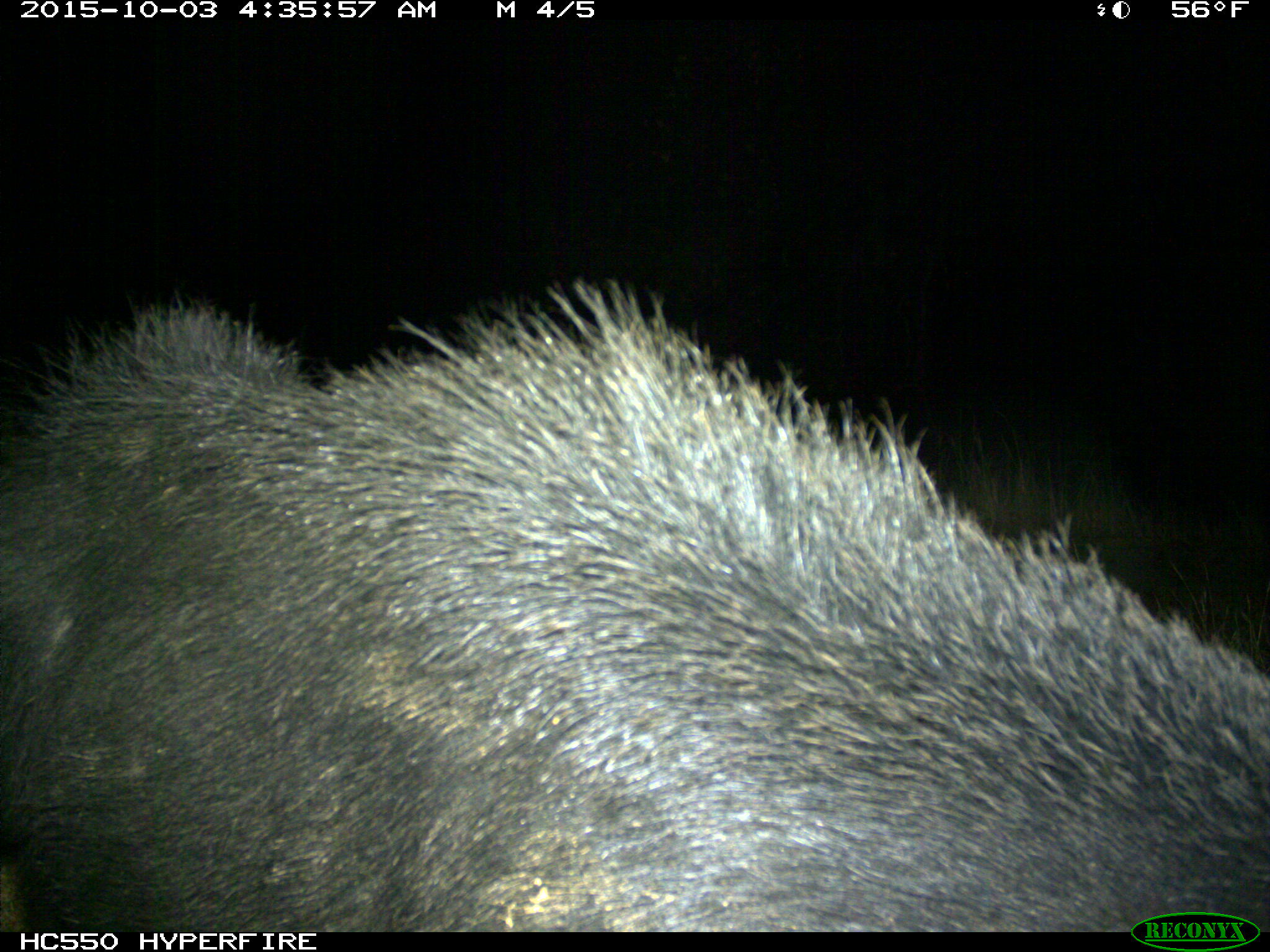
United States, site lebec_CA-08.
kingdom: Animalia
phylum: Chordata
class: Mammalia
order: Artiodactyla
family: Suidae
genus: Sus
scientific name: Sus scrofa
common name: wild boar